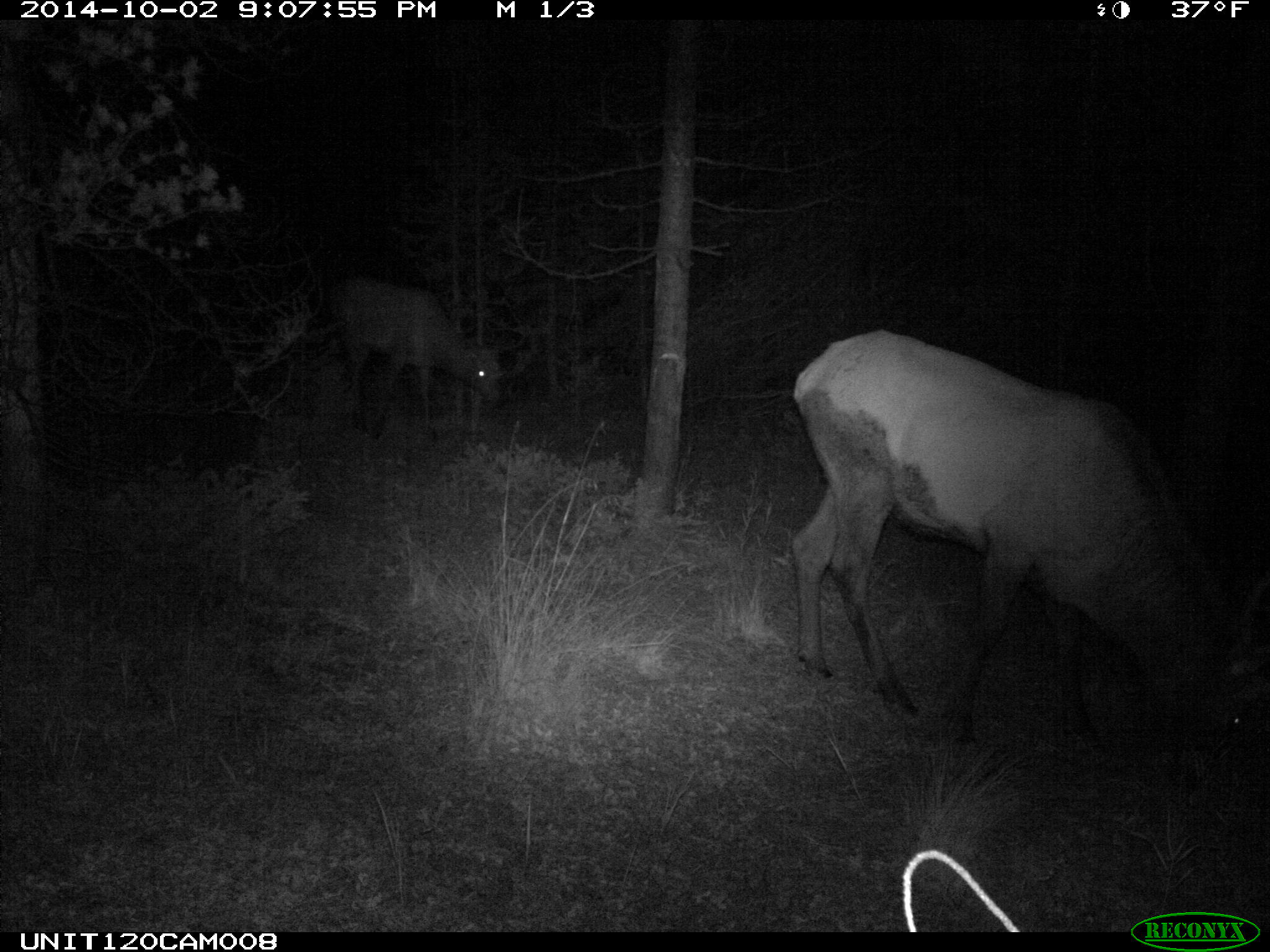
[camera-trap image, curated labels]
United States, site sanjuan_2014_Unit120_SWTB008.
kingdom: Animalia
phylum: Chordata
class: Mammalia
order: Artiodactyla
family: Cervidae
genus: Cervus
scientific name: Cervus elaphus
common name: red deer